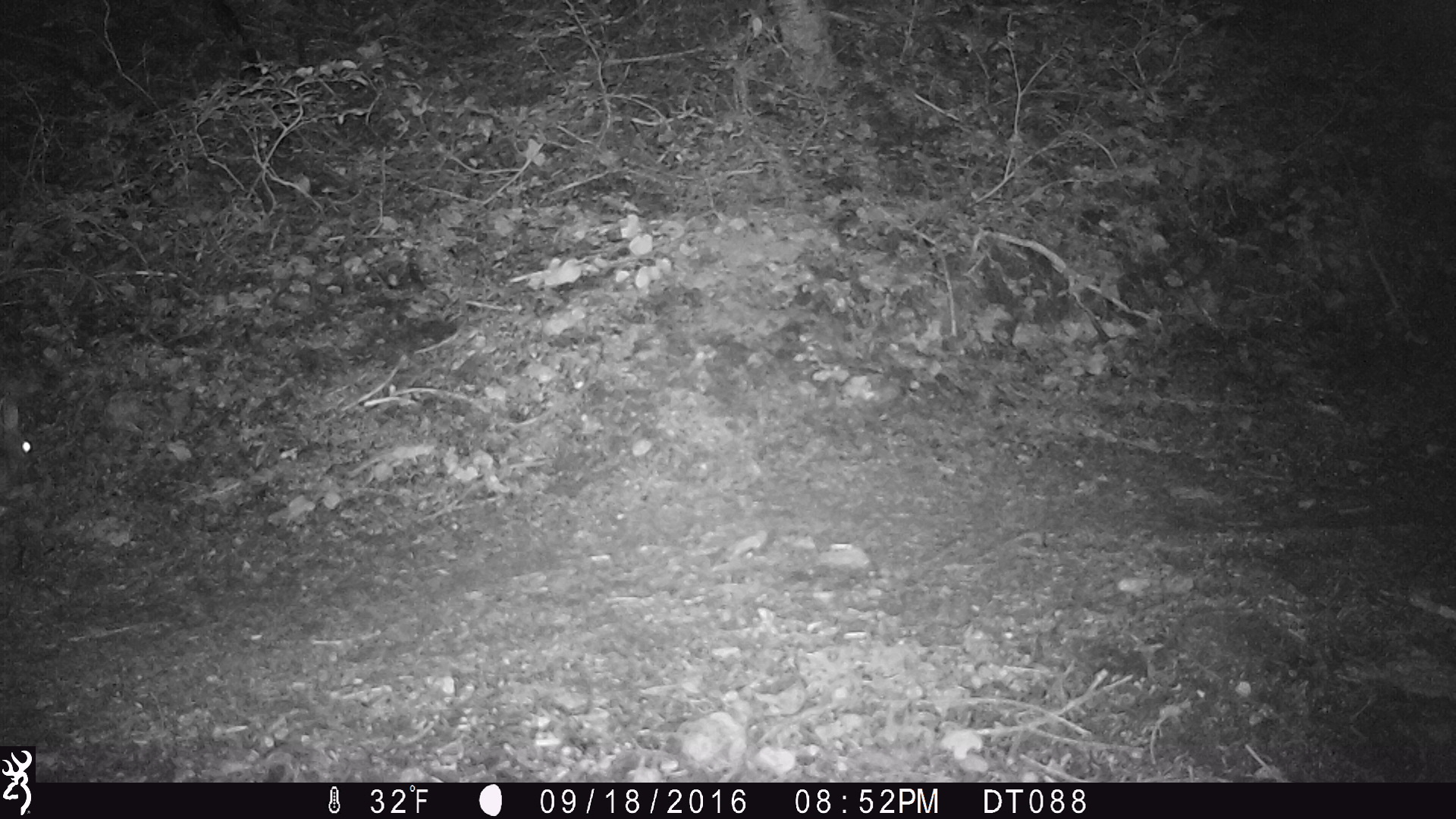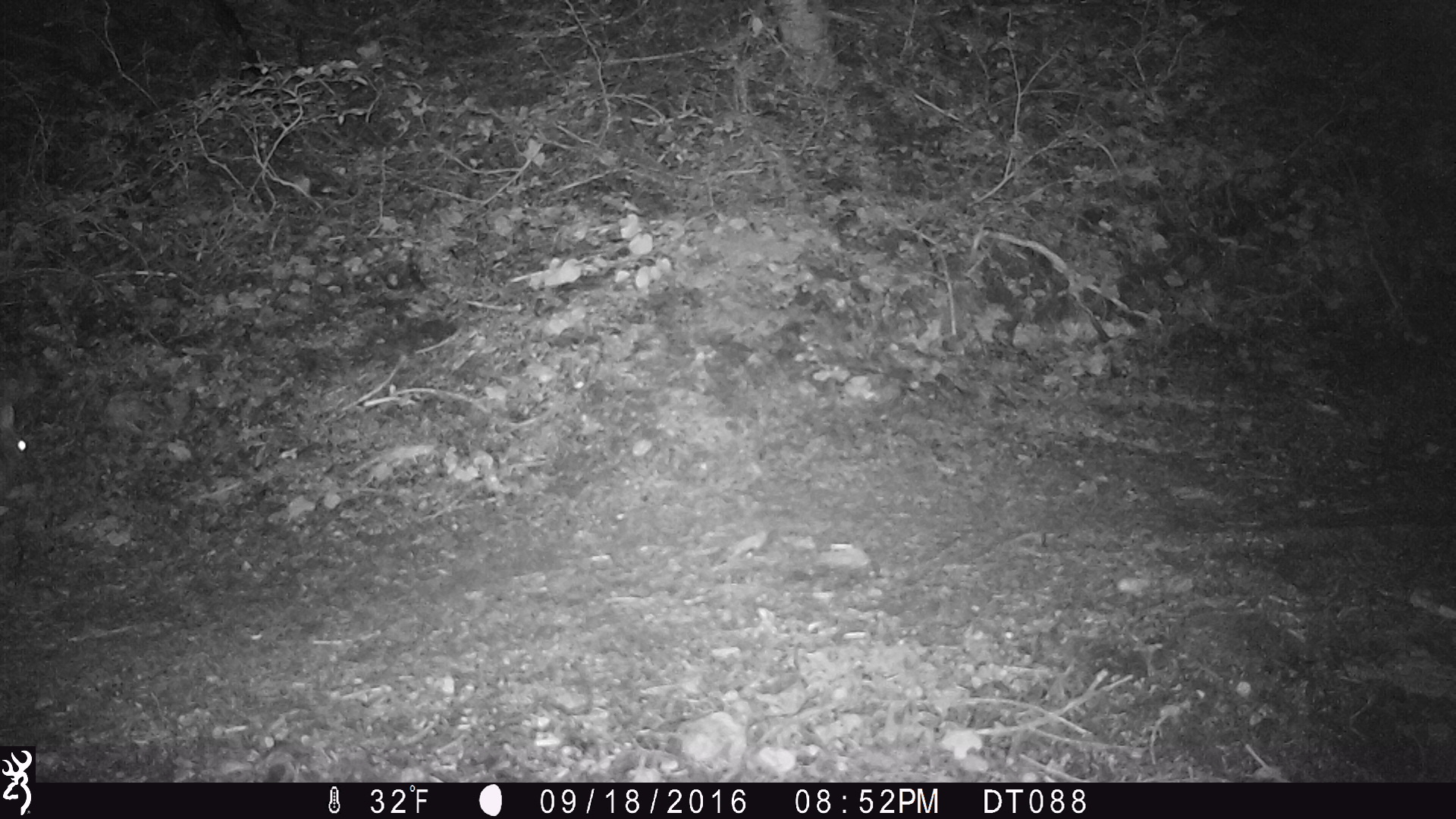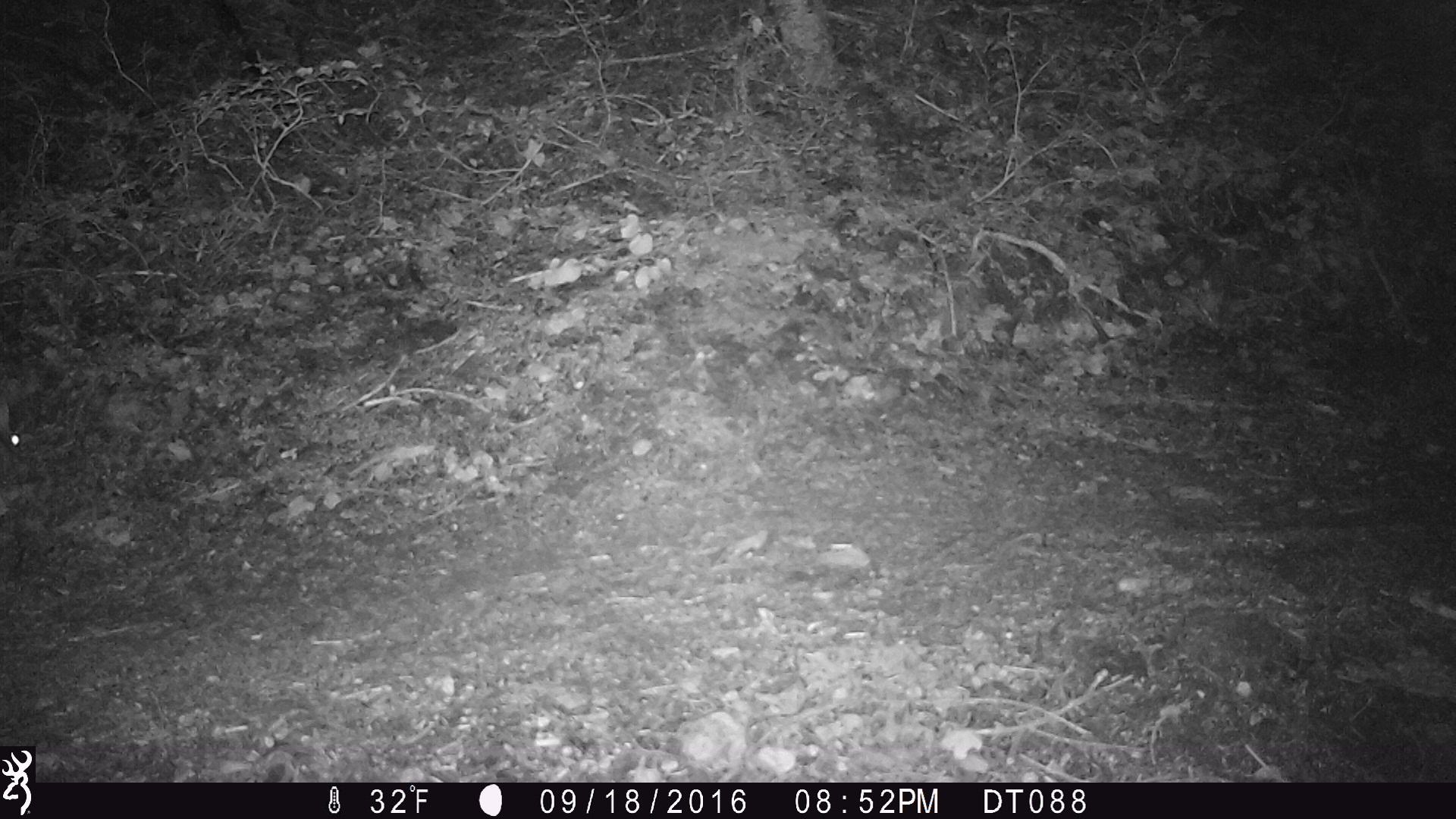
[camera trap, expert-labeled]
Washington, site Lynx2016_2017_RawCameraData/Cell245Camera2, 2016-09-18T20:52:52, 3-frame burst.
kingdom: Animalia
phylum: Chordata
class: Mammalia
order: Lagomorpha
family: Leporidae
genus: Lepus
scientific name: Lepus americanus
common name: snowshoe hare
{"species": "Lepus americanus (snowshoe hare)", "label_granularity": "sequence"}